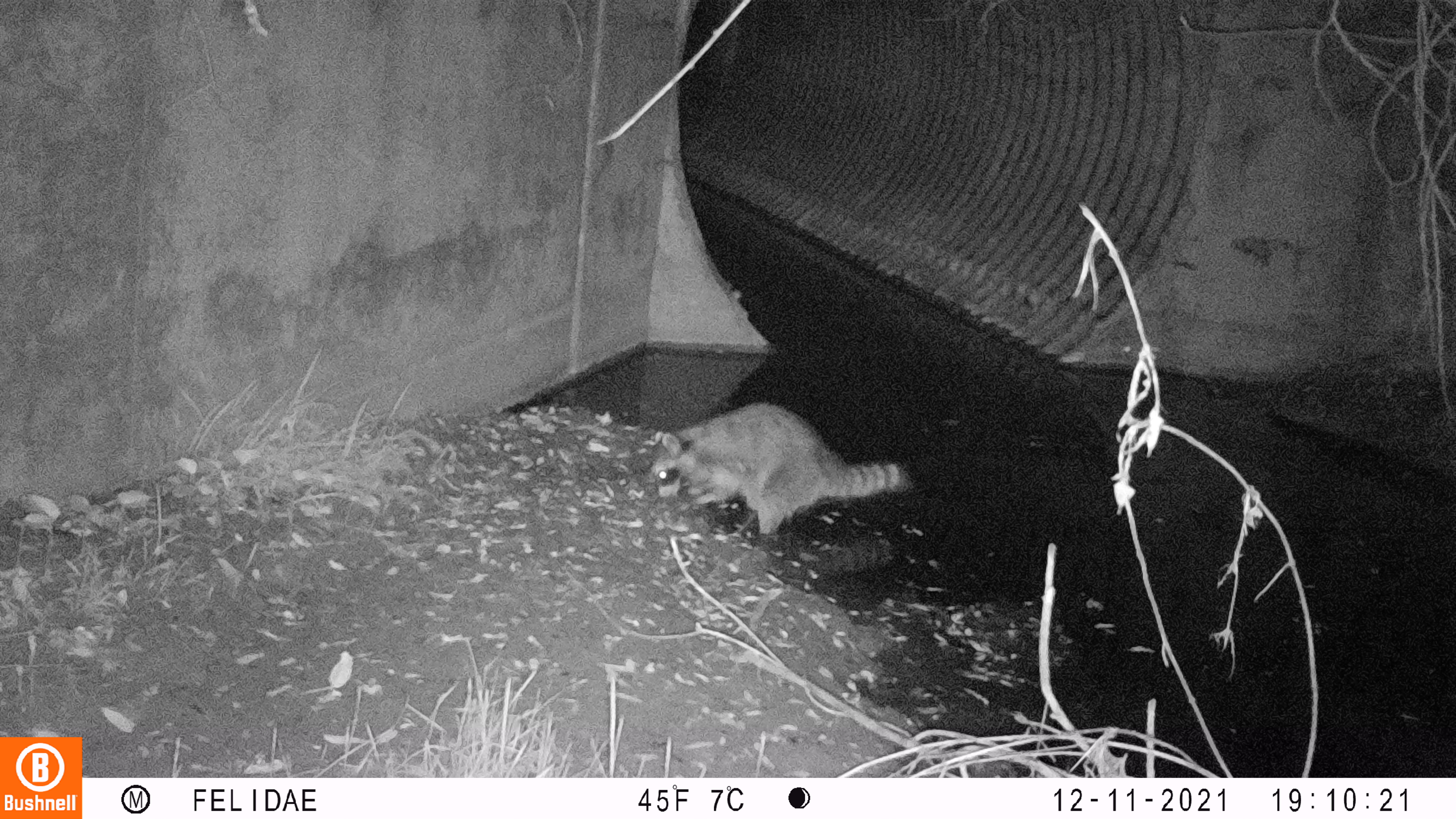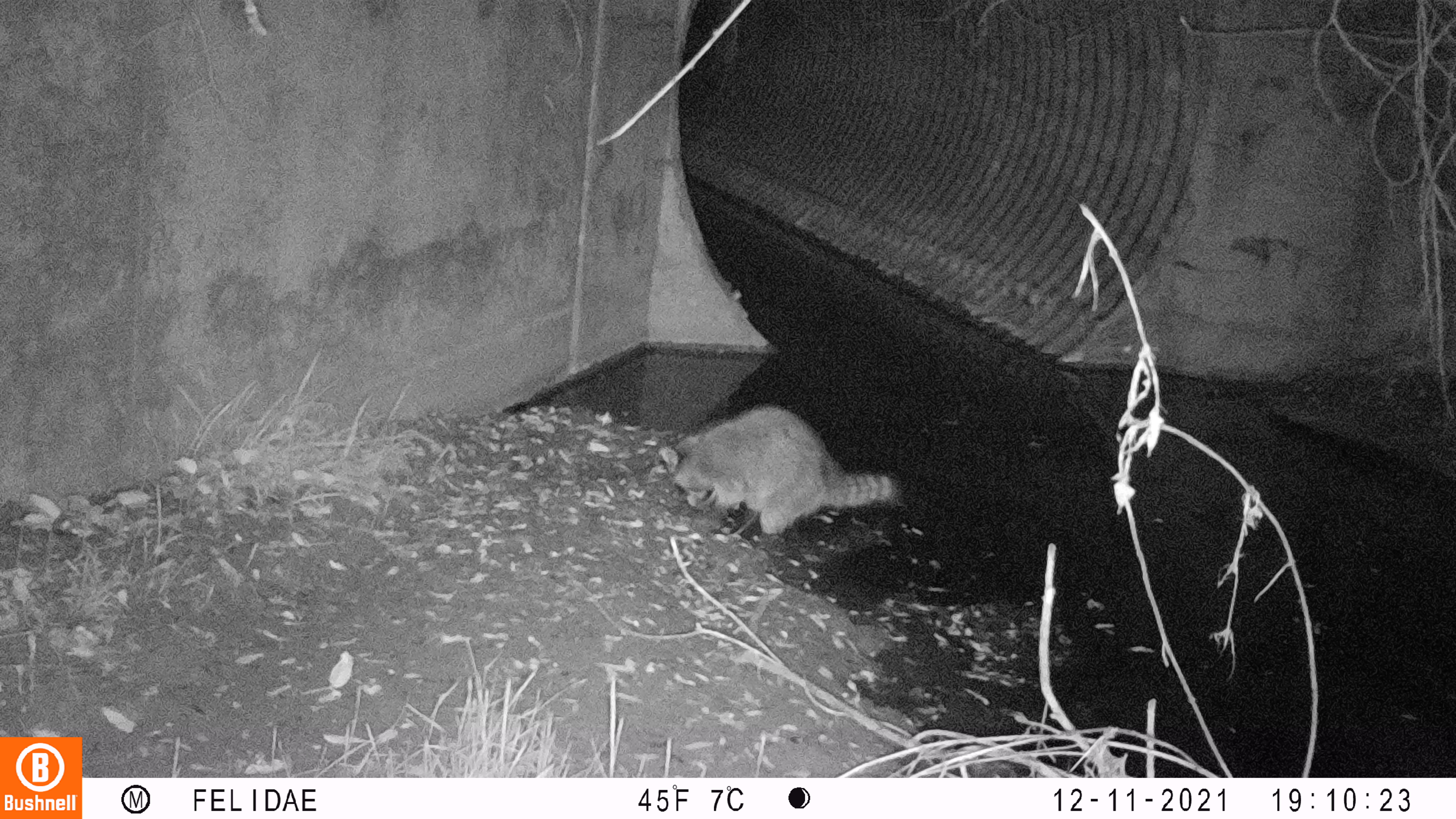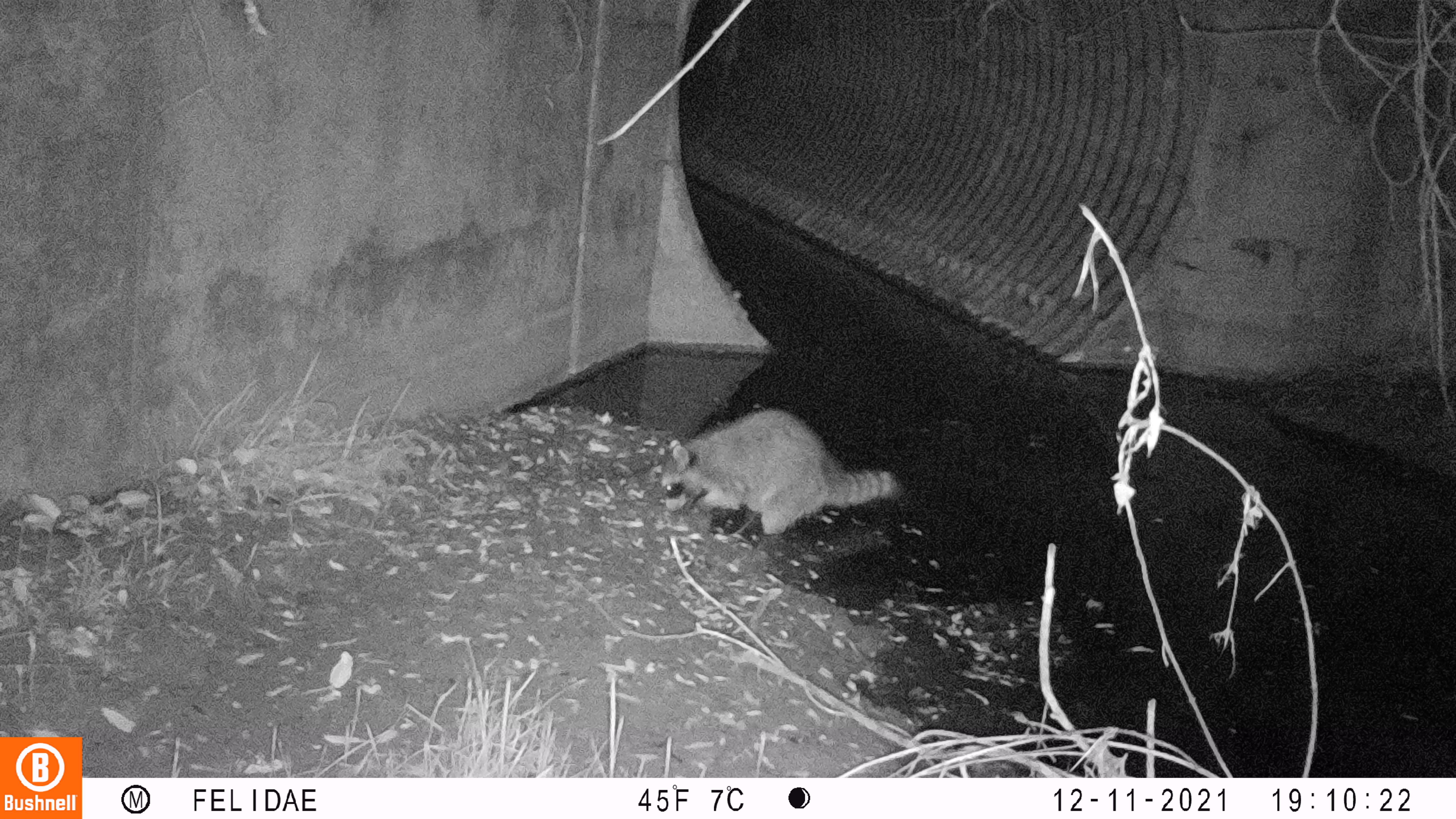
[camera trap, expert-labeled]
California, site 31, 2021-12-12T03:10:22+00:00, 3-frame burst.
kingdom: Animalia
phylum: Chordata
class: Mammalia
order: Carnivora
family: Procyonidae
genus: Procyon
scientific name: Procyon lotor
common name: raccoon